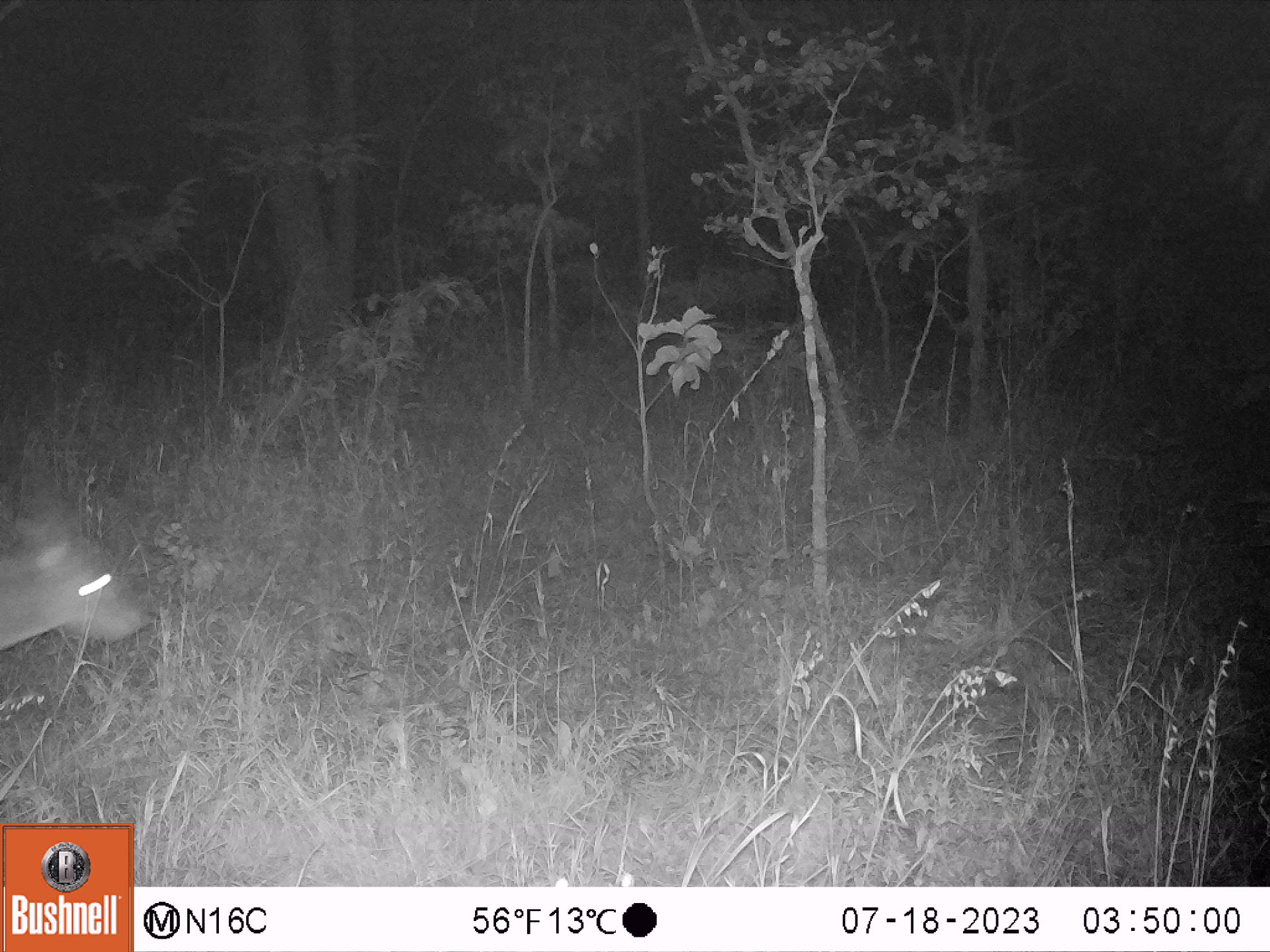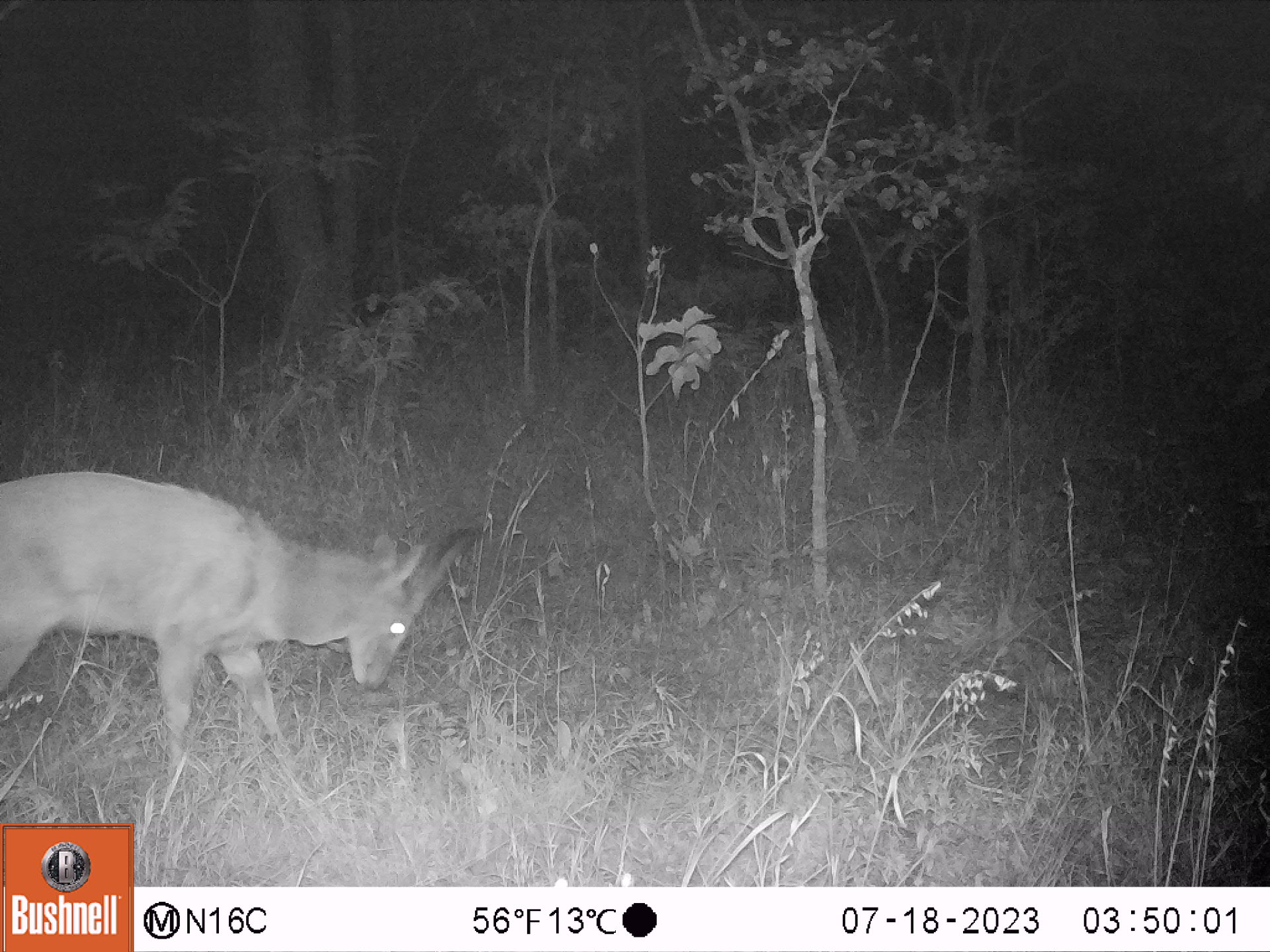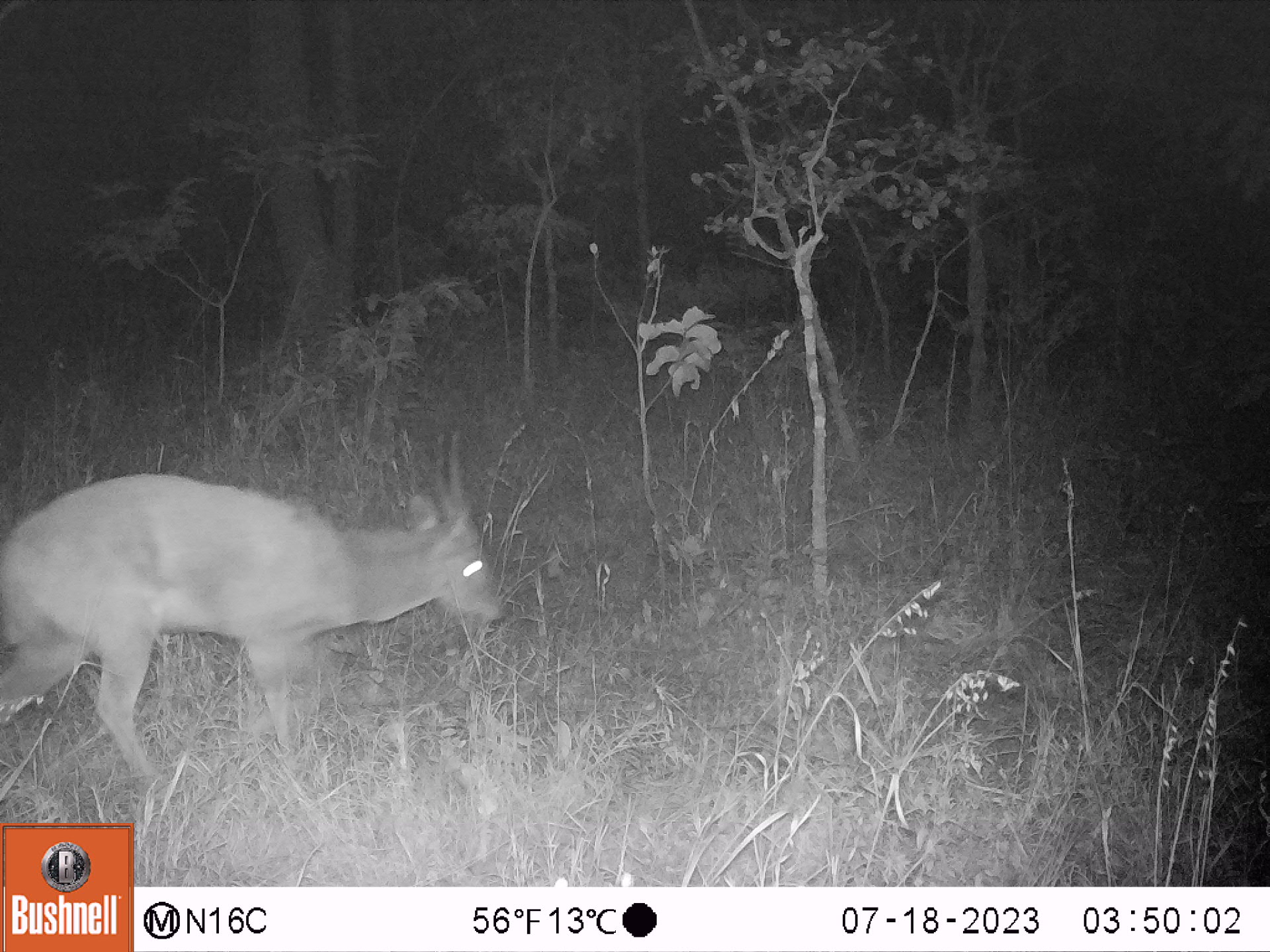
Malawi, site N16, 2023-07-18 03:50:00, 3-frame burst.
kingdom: Animalia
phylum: Chordata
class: Mammalia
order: Artiodactyla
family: Bovidae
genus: Tragelaphus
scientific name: Tragelaphus sylvaticus sylvaticus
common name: cape bushbuck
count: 1